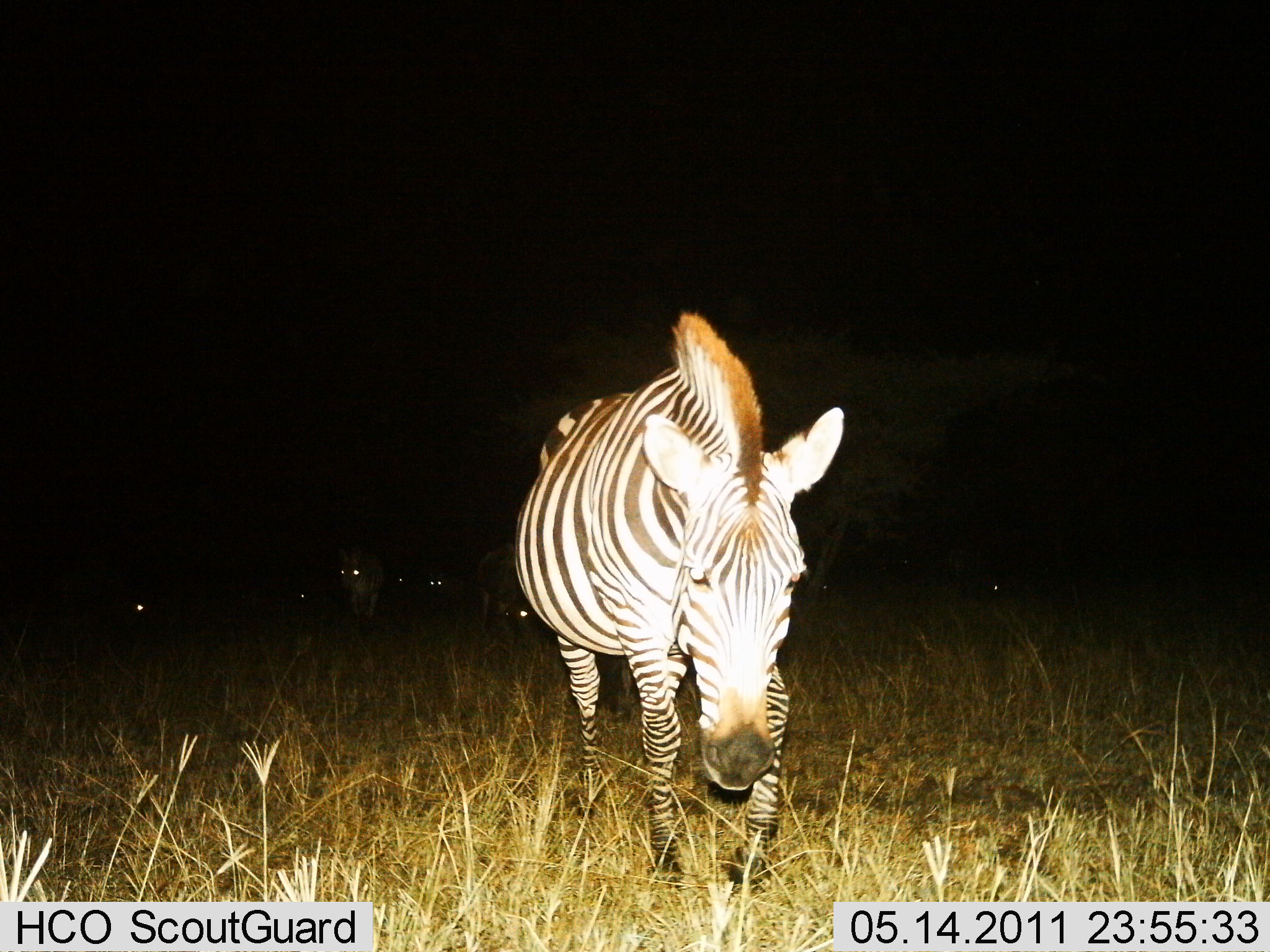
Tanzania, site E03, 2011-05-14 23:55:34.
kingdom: Animalia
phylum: Chordata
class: Mammalia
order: Perissodactyla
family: Equidae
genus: Equus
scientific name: Equus quagga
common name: plains zebra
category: zebra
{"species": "zebra (plains zebra) (Equus quagga)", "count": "3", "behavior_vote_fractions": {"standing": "18%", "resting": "0%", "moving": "91%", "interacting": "0%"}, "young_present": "0%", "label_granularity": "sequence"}